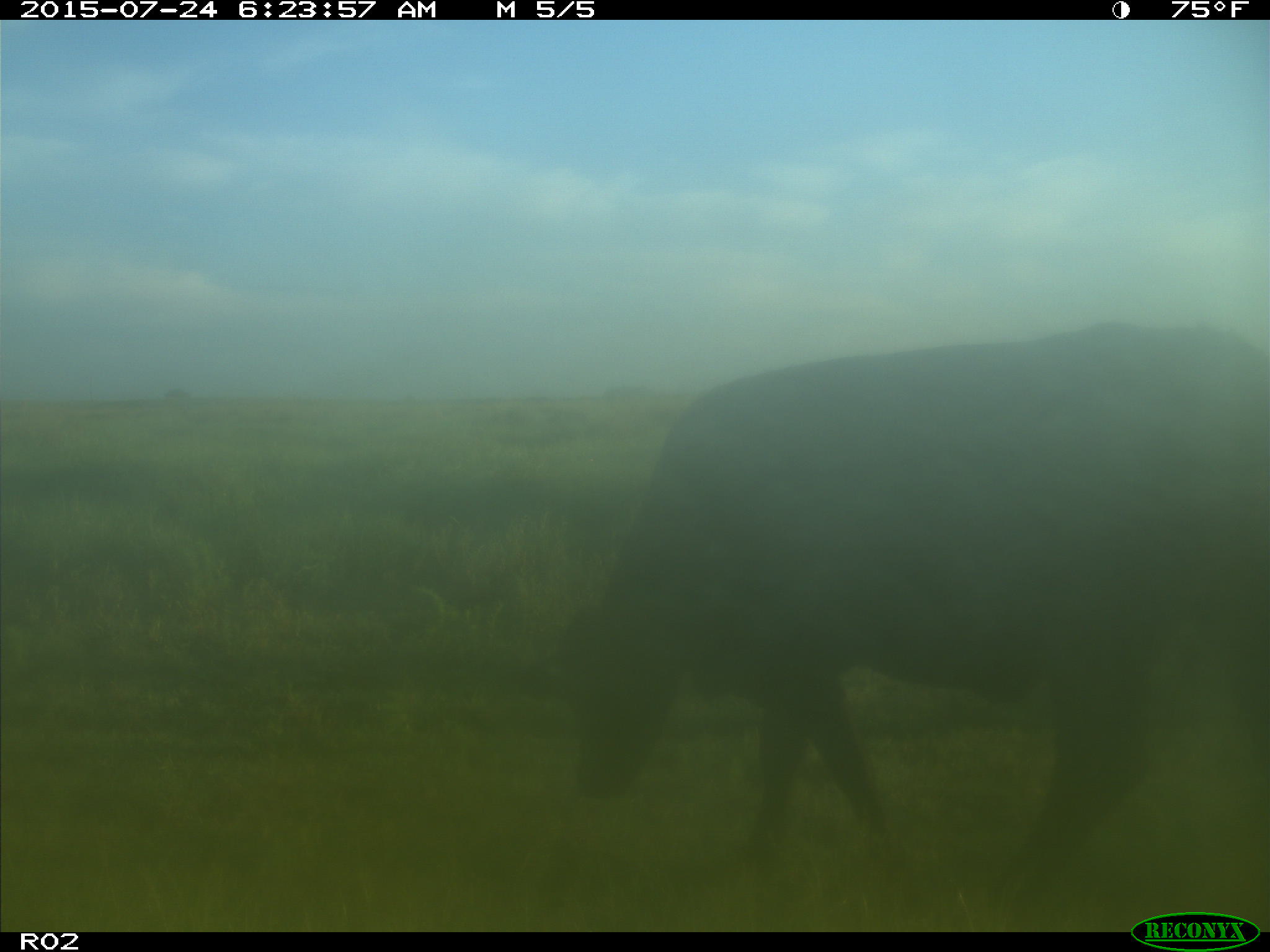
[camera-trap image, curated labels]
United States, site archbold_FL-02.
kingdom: Animalia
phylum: Chordata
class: Mammalia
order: Artiodactyla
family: Bovidae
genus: Bos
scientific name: Bos taurus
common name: domestic cow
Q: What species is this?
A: Bos taurus (domestic cow).